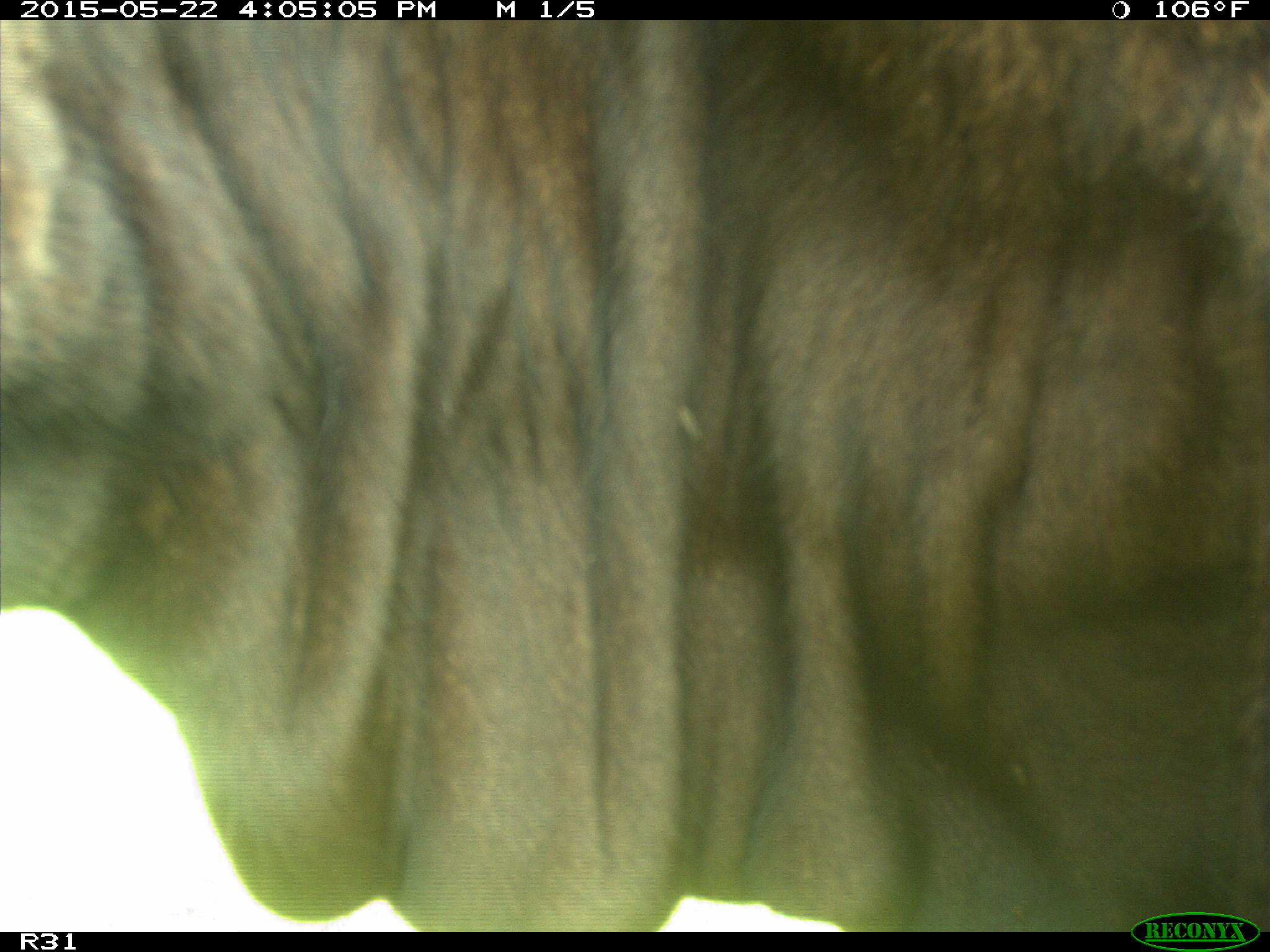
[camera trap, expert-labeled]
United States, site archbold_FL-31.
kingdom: Animalia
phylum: Chordata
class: Mammalia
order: Artiodactyla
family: Bovidae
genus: Bos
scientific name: Bos taurus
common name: domestic cow